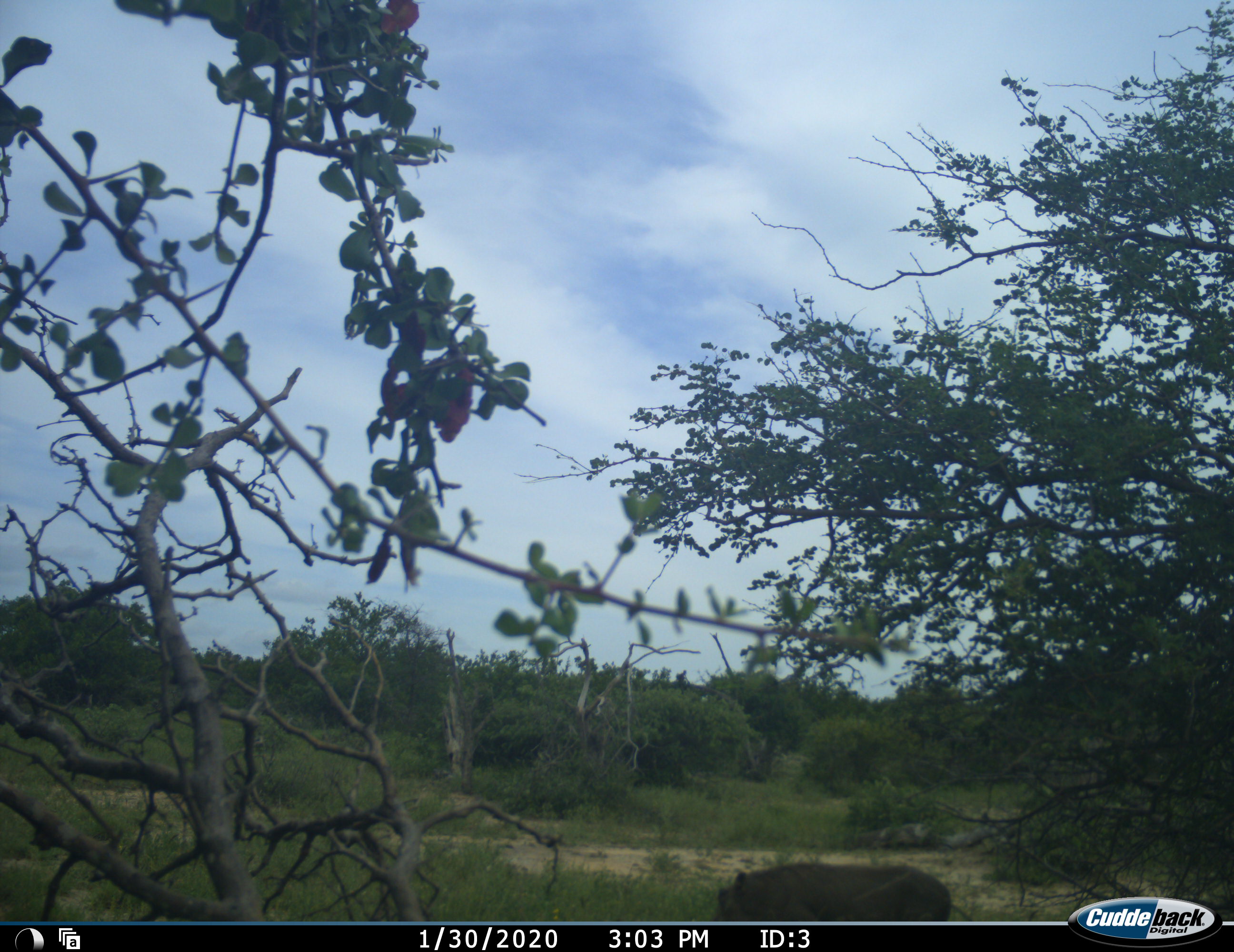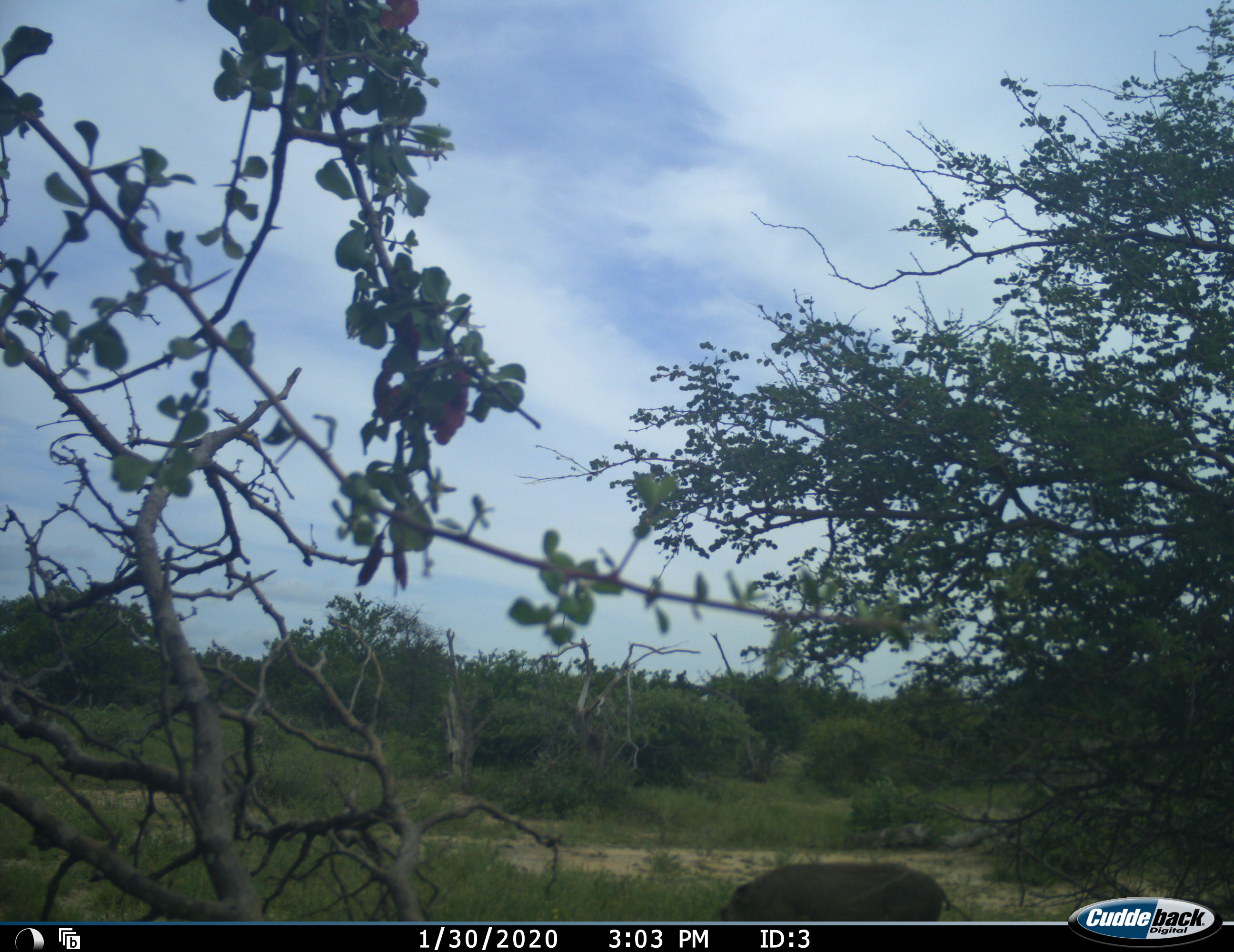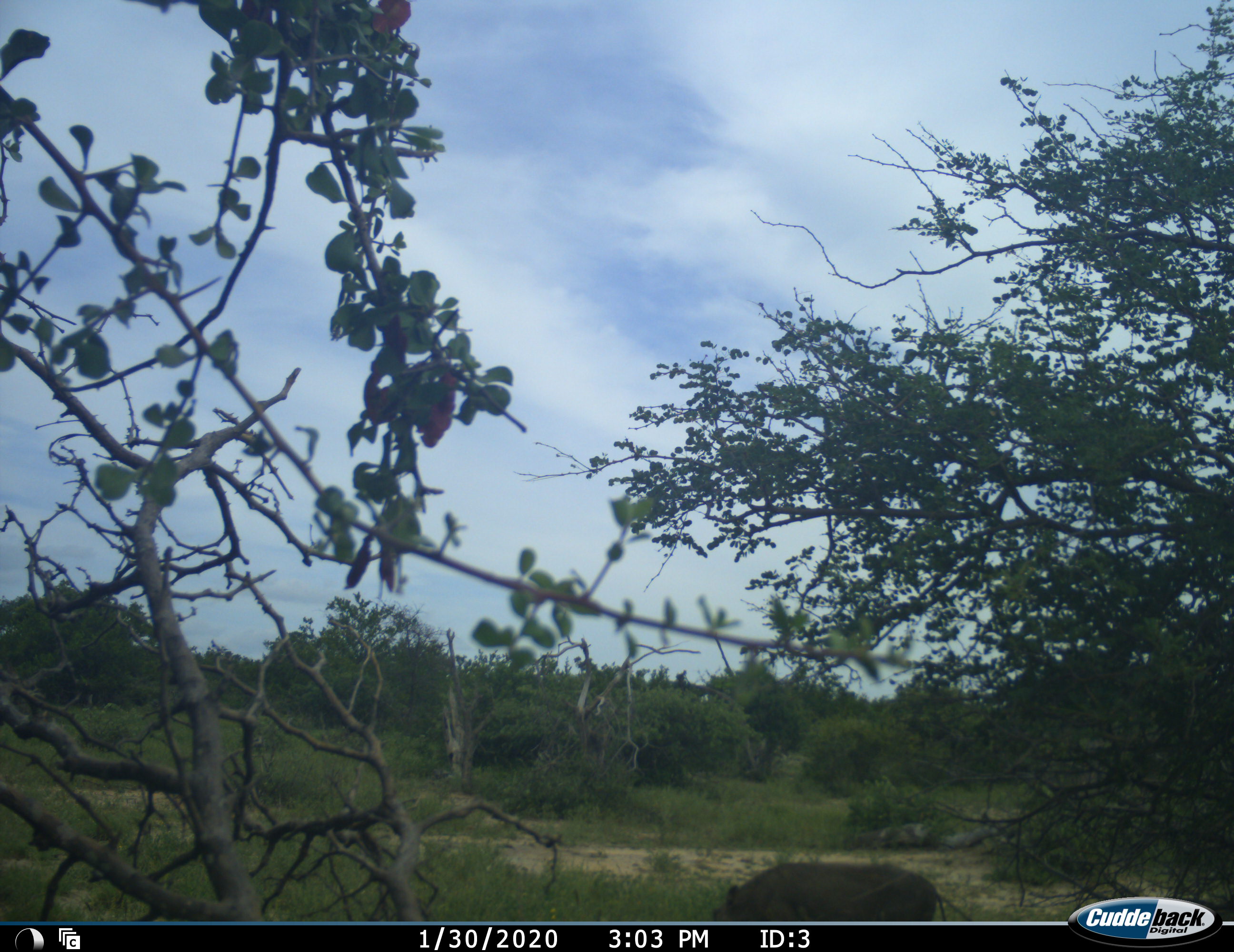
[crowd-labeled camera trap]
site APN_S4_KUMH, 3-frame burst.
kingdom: Animalia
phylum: Chordata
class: Mammalia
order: Artiodactyla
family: Suidae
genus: Phacochoerus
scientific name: Phacochoerus africanus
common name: warthog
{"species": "warthog (Phacochoerus africanus)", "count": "1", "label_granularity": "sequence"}